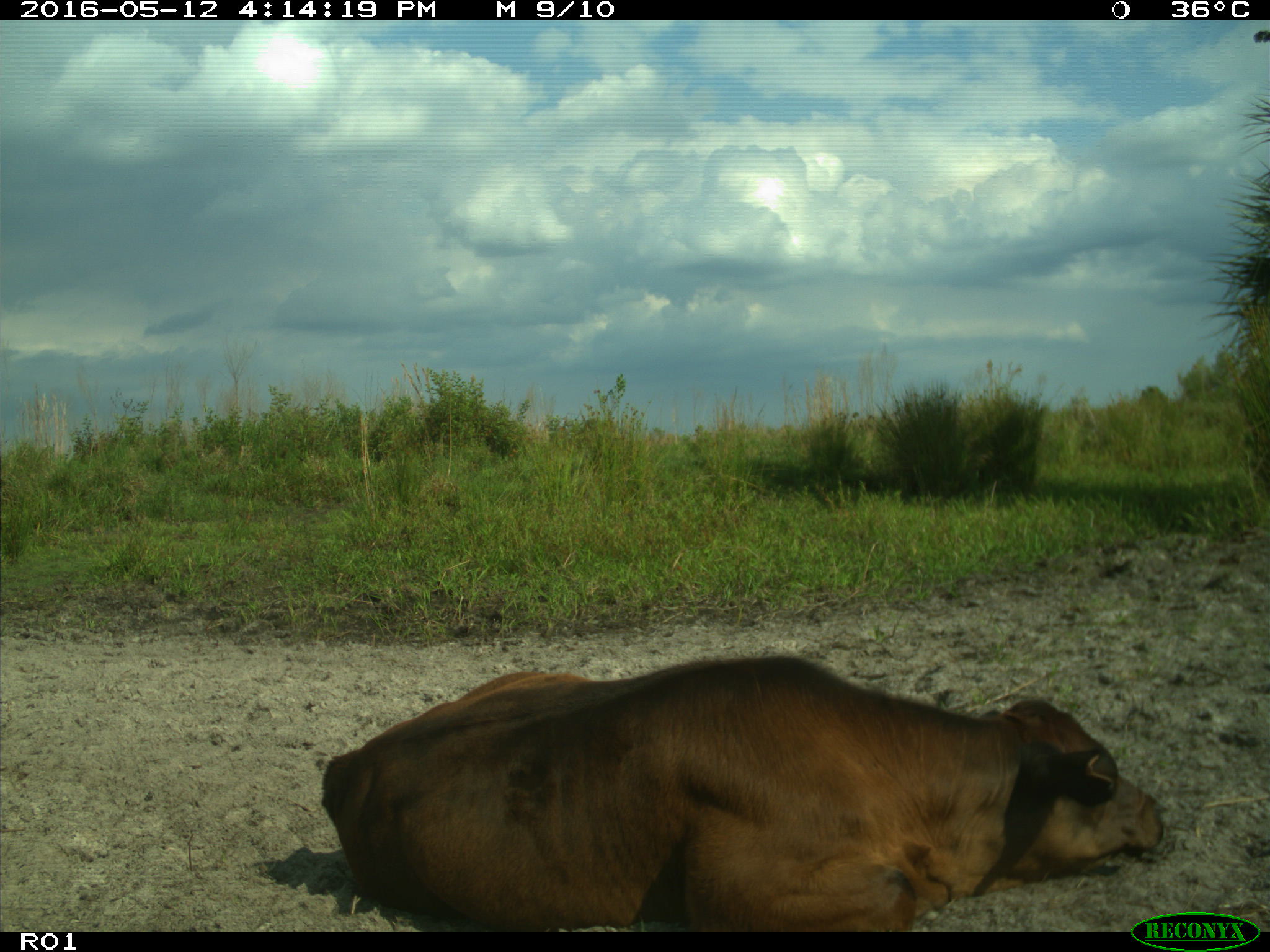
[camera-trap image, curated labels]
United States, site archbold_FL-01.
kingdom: Animalia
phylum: Chordata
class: Mammalia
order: Artiodactyla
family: Bovidae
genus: Bos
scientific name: Bos taurus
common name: domestic cow